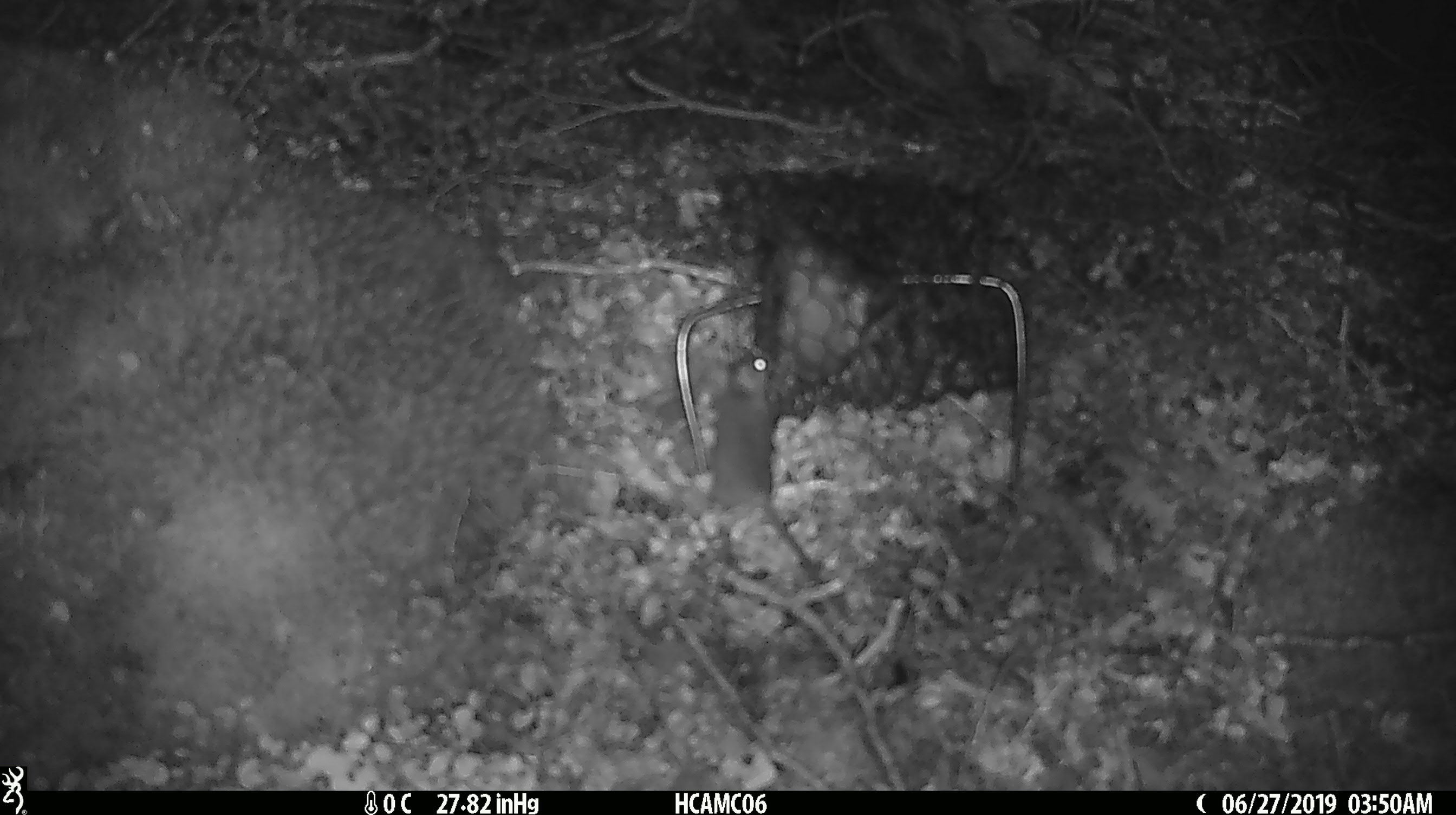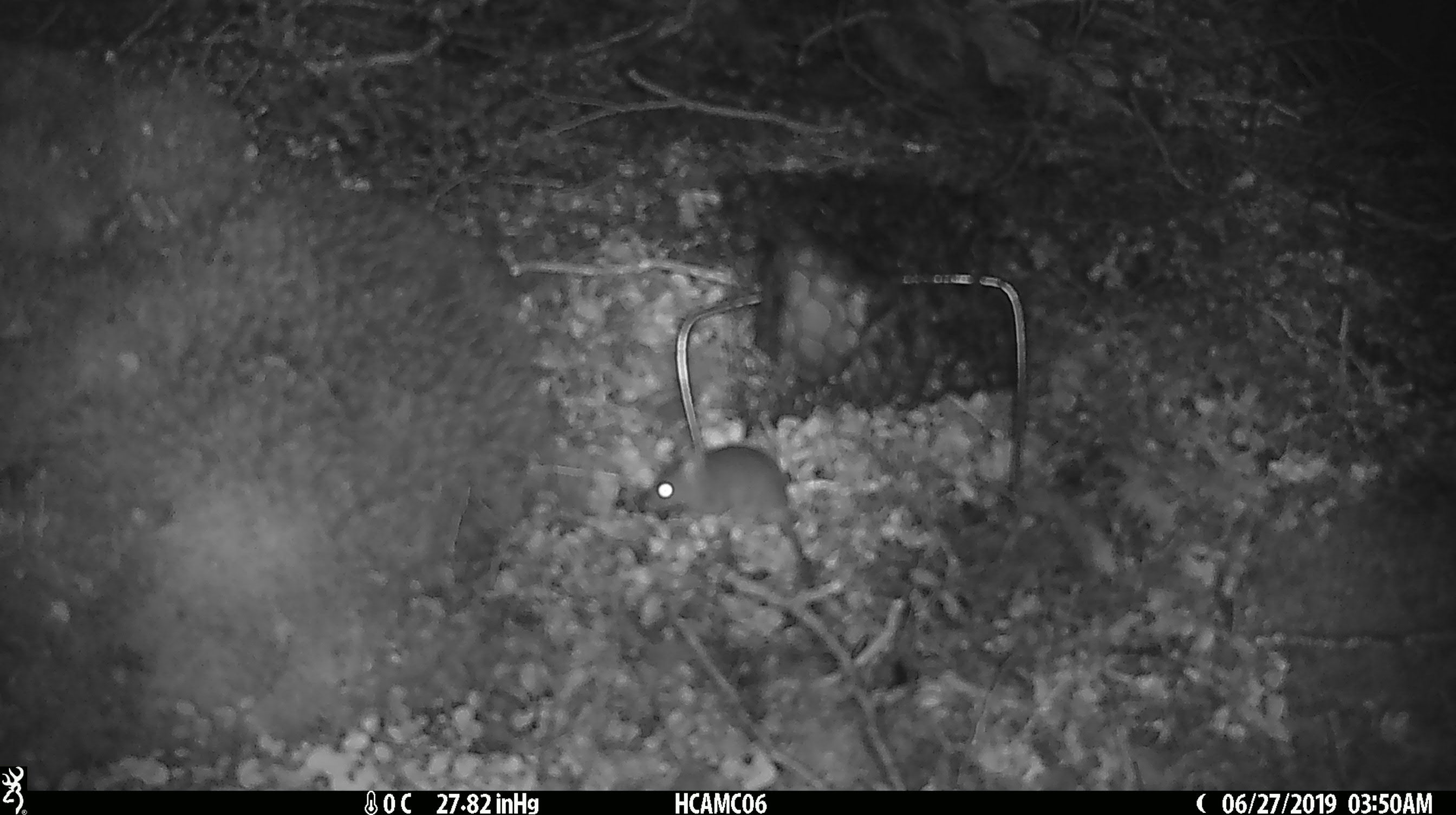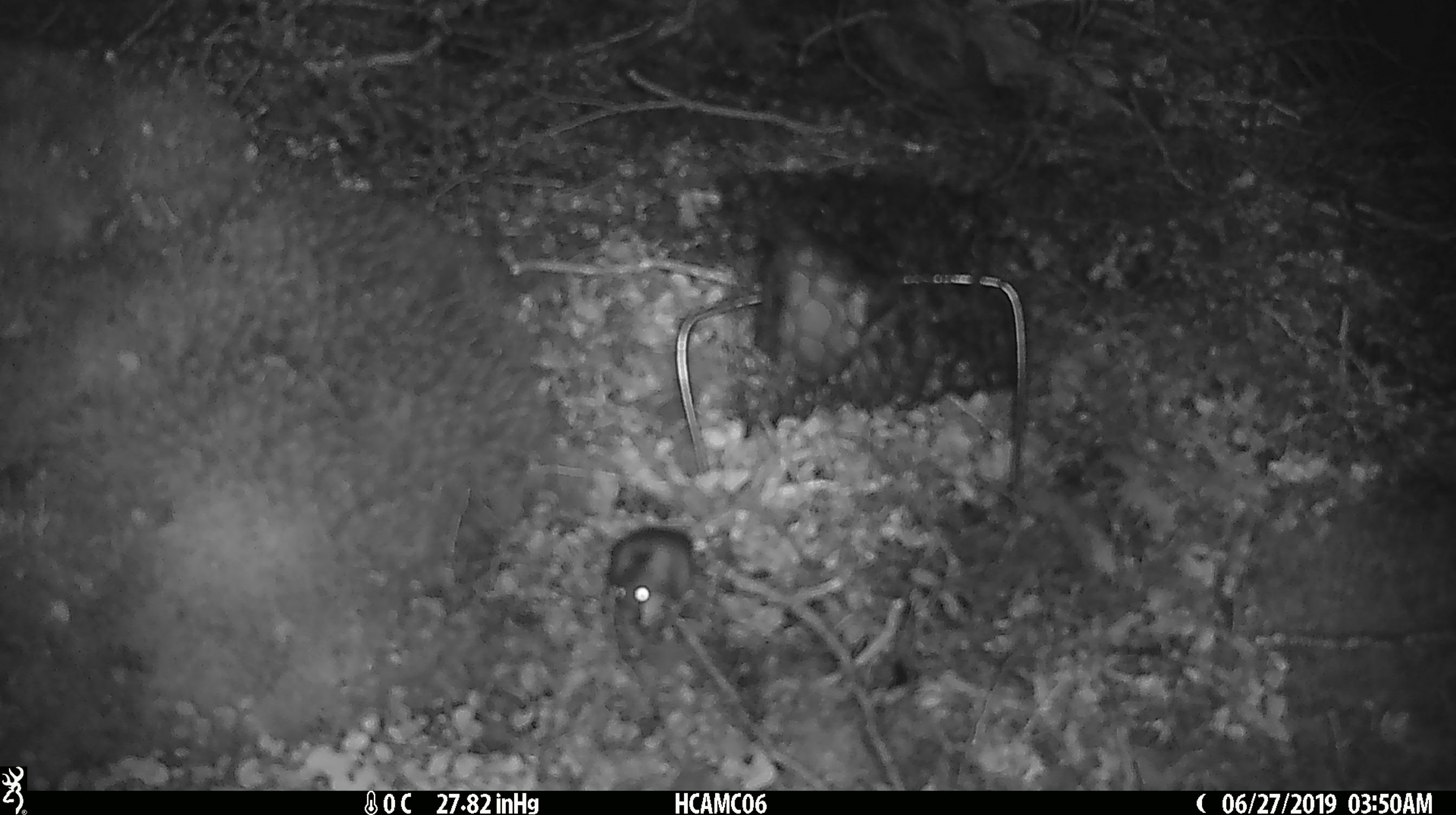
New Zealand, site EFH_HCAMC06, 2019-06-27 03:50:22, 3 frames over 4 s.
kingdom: Animalia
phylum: Chordata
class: Mammalia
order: Rodentia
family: Muridae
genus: Mus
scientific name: Mus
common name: mouse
Mouse (Mus).